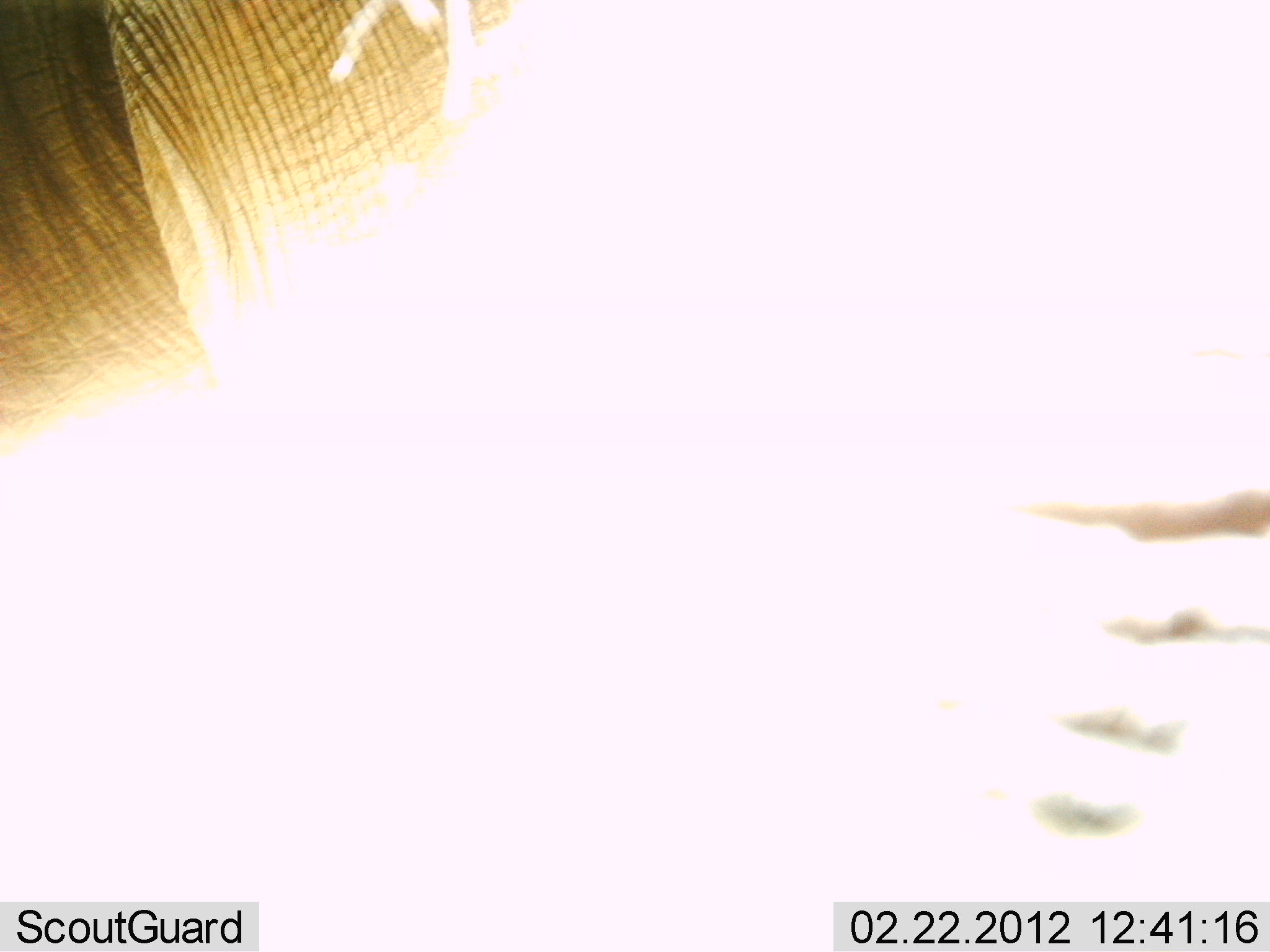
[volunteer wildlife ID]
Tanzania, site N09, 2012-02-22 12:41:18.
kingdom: Animalia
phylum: Chordata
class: Mammalia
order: Proboscidea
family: Elephantidae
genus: Loxodonta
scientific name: Loxodonta africana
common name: african bush elephant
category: elephant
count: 1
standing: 100%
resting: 0%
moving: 0%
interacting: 0%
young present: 0%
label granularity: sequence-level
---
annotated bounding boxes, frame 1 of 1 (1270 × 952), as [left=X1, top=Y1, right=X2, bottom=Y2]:
animal: [left=1, top=2, right=1269, bottom=952]